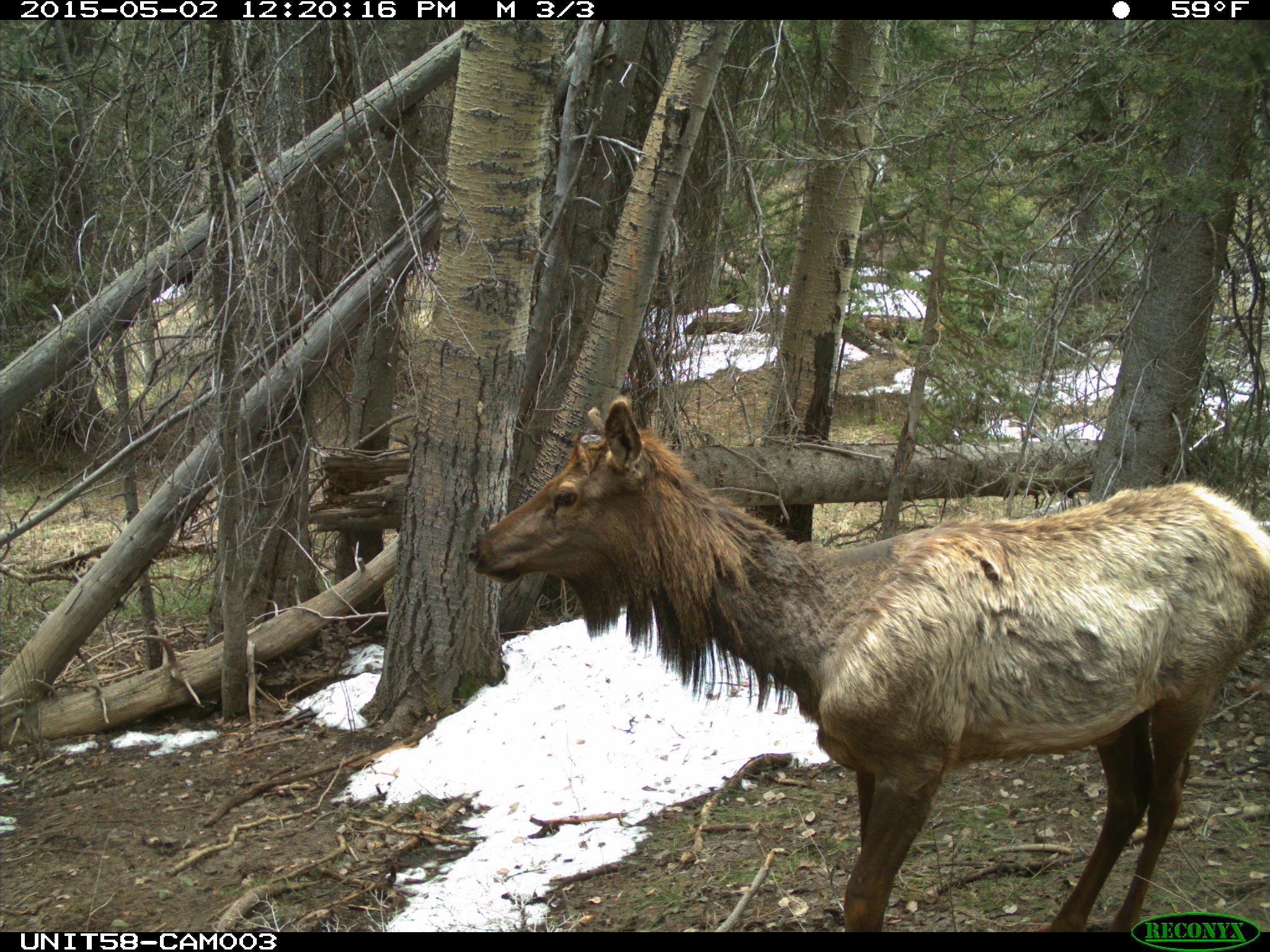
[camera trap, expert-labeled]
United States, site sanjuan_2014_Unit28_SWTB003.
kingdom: Animalia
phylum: Chordata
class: Mammalia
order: Artiodactyla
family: Cervidae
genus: Cervus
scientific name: Cervus elaphus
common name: red deer